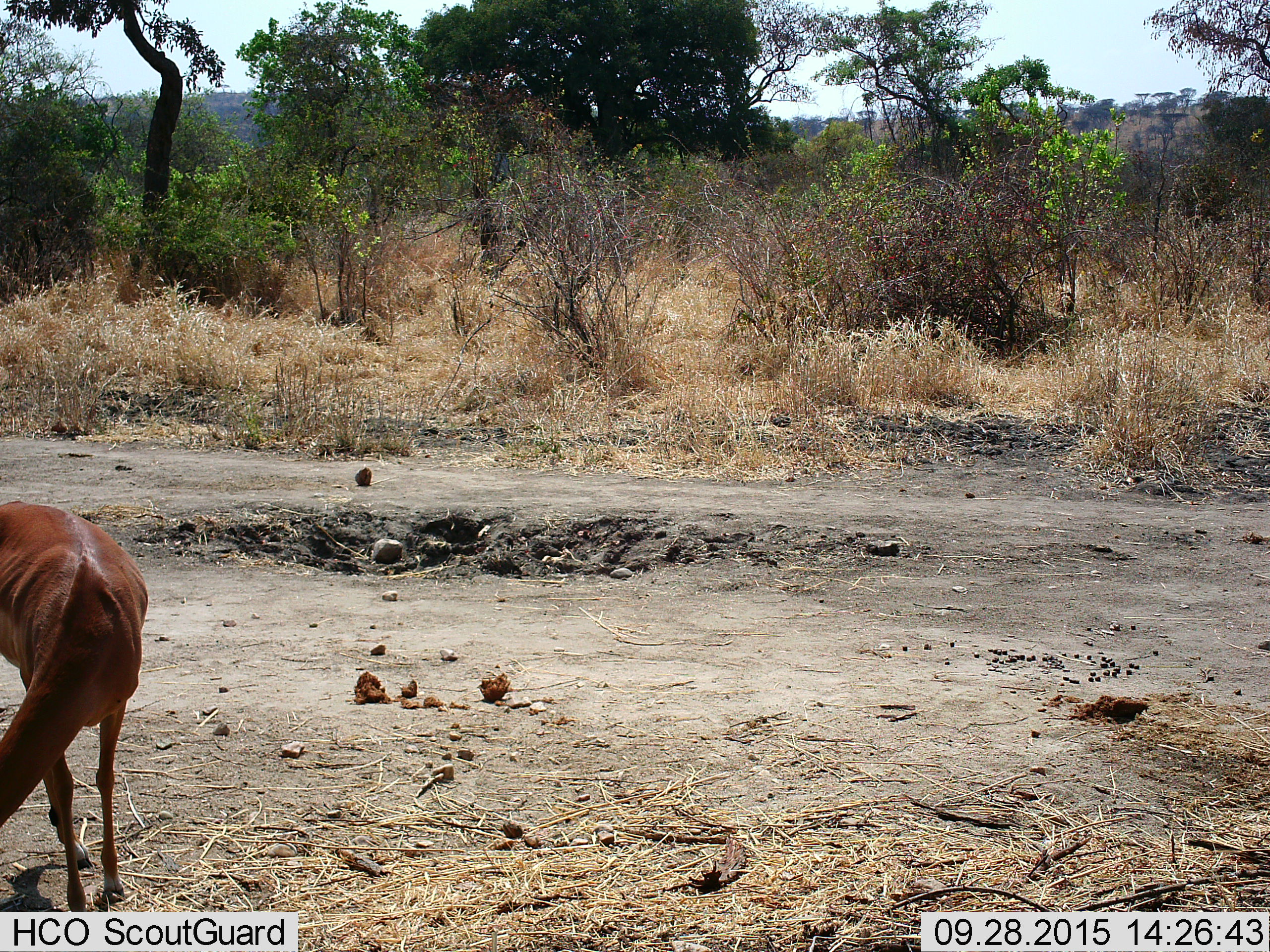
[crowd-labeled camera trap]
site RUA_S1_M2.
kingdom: Animalia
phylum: Chordata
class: Mammalia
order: Artiodactyla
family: Bovidae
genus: Aepyceros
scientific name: Aepyceros melampus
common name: impala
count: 1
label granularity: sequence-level